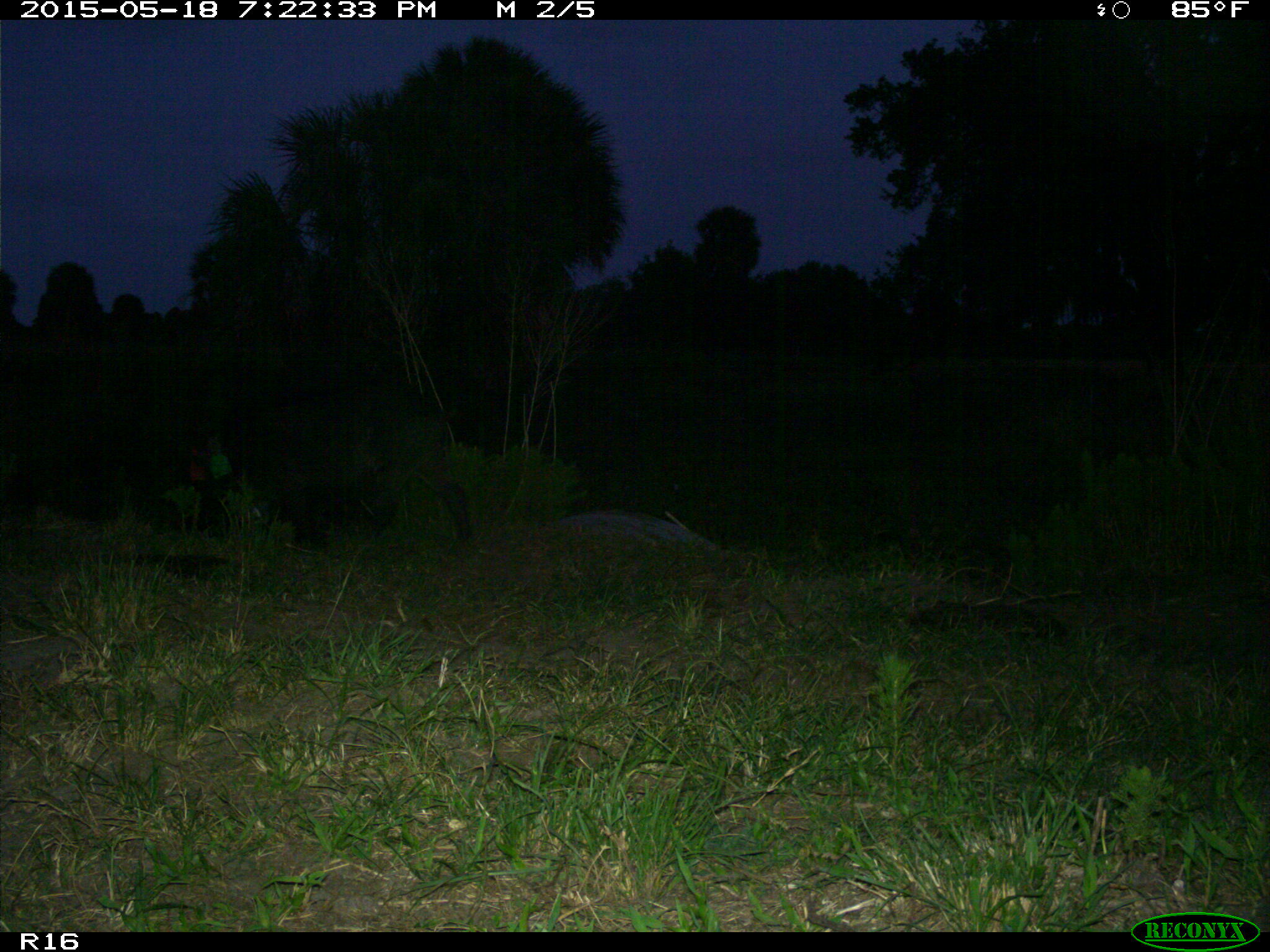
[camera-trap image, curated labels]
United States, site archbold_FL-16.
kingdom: Animalia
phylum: Chordata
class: Mammalia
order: Artiodactyla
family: Suidae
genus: Sus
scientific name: Sus scrofa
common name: wild boar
Sus scrofa (wild boar).